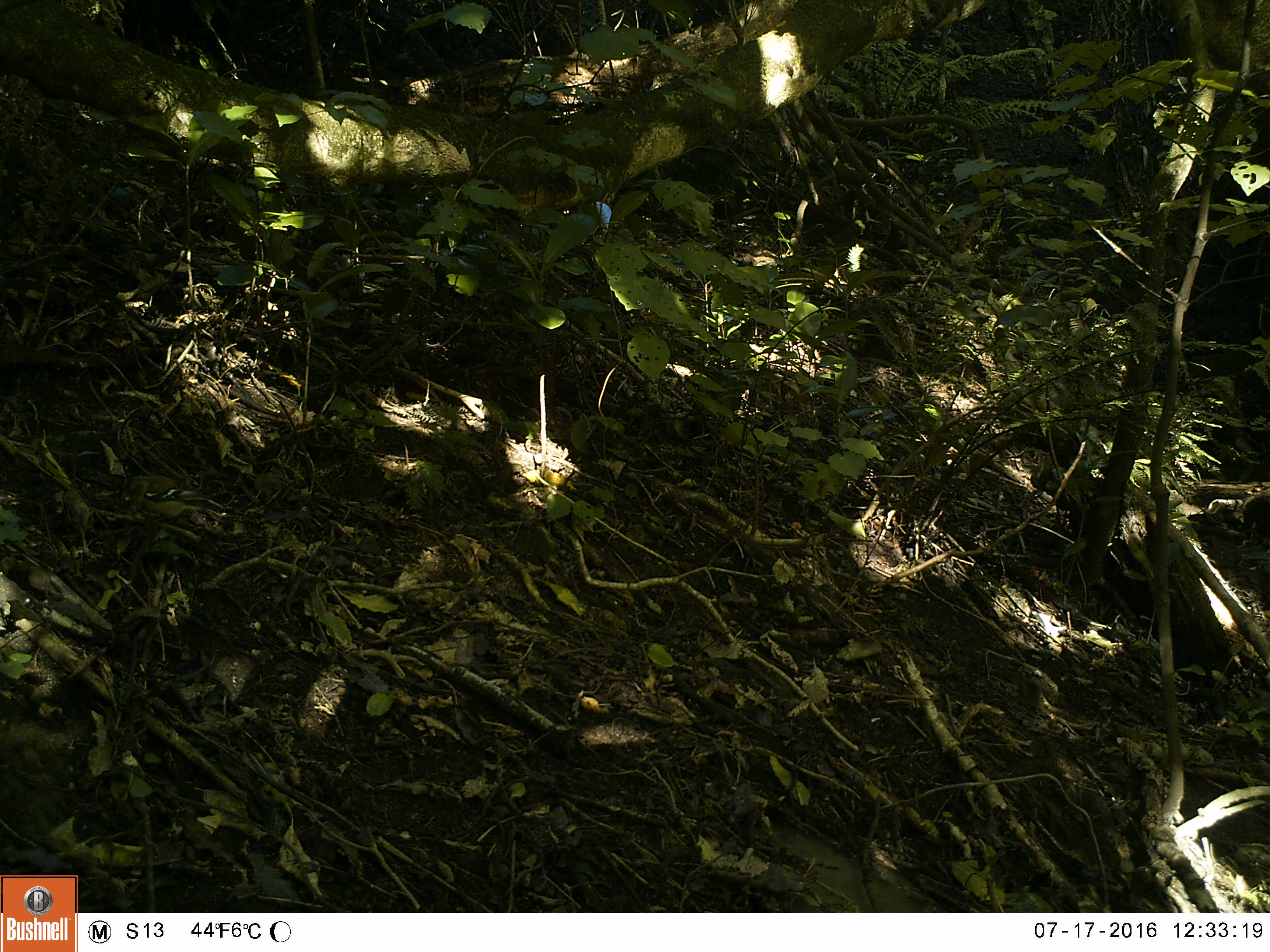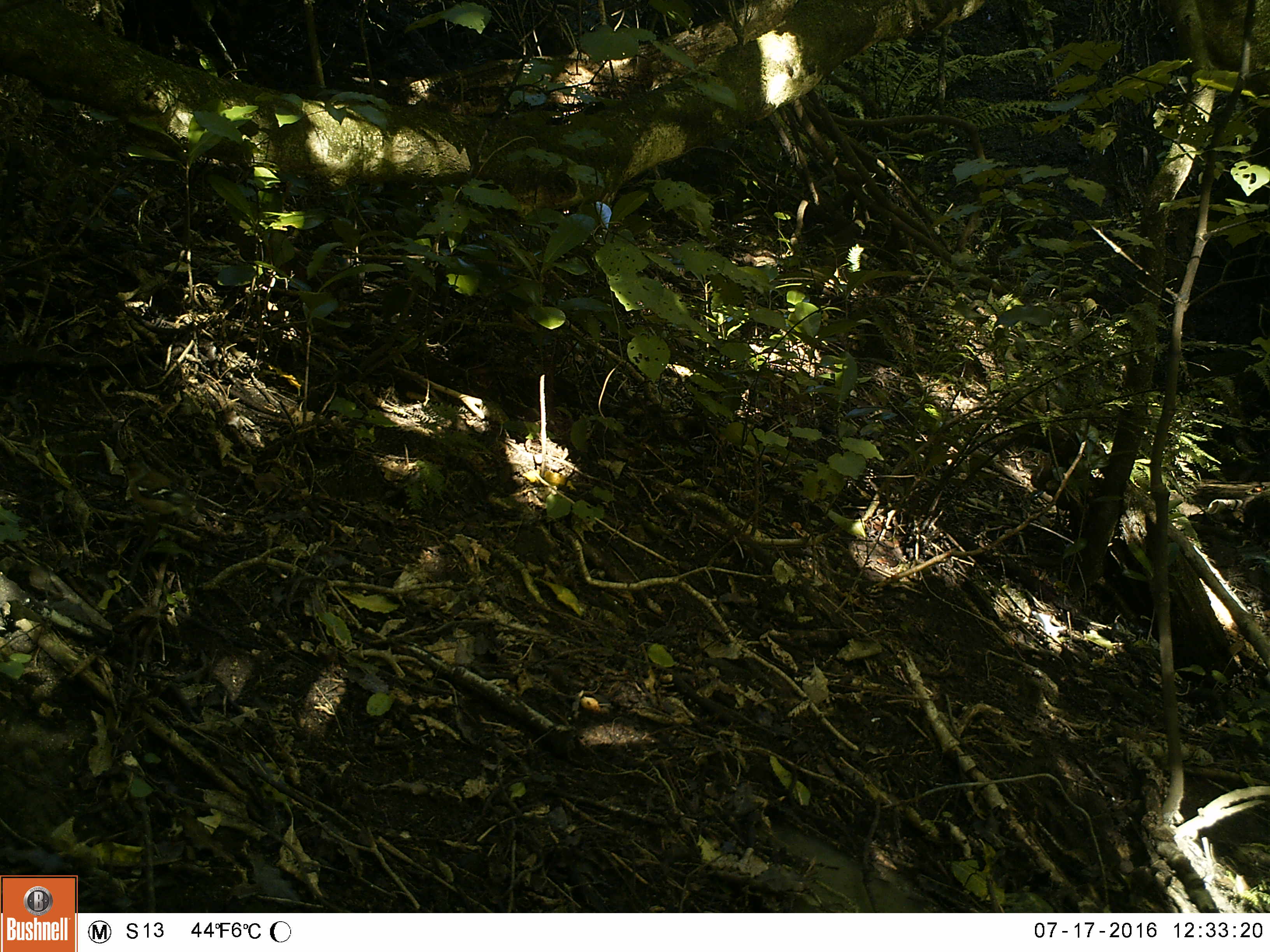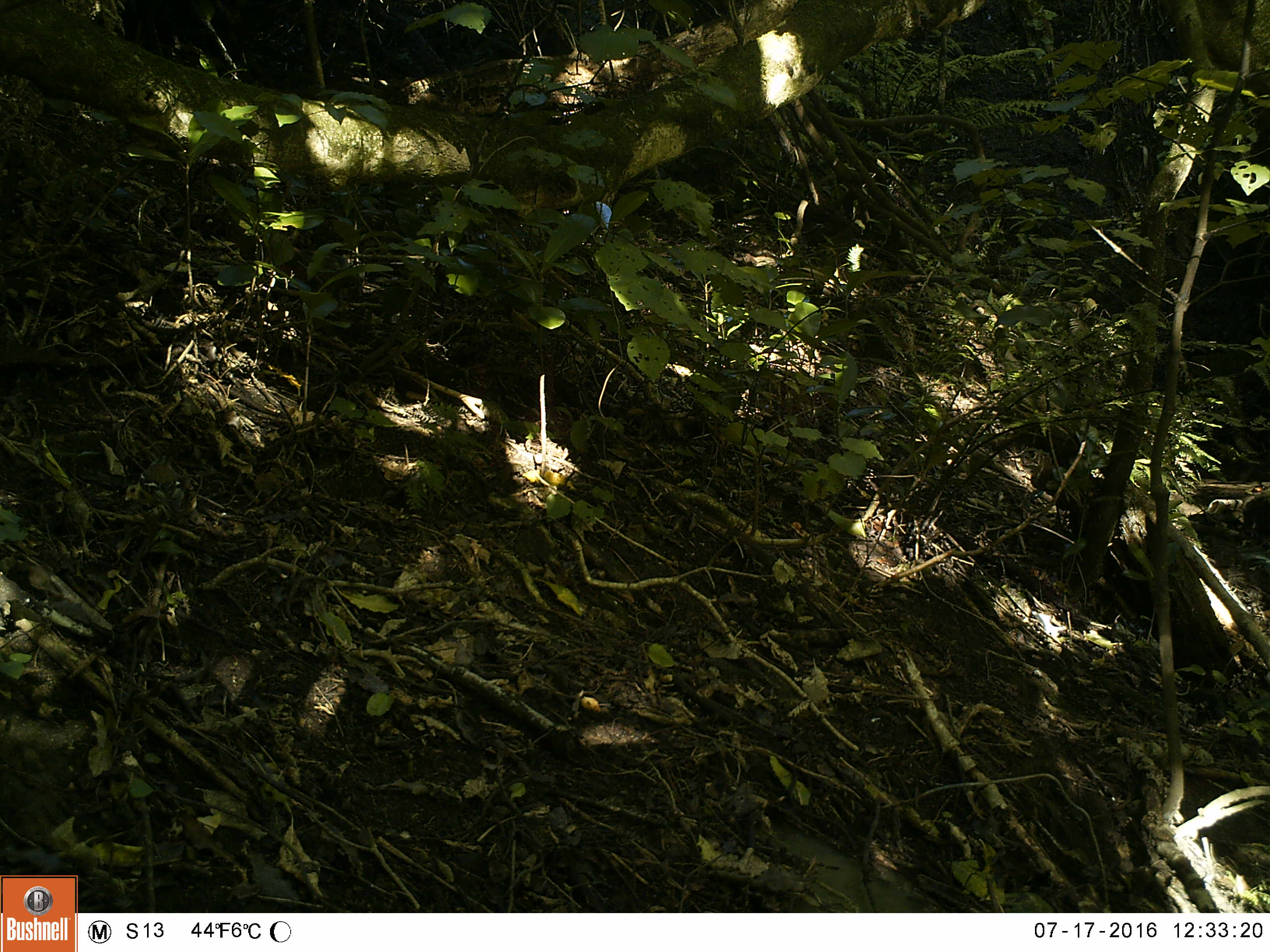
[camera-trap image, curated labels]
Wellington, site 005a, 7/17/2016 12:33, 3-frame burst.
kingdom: Animalia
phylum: Chordata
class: Aves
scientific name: Aves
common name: bird